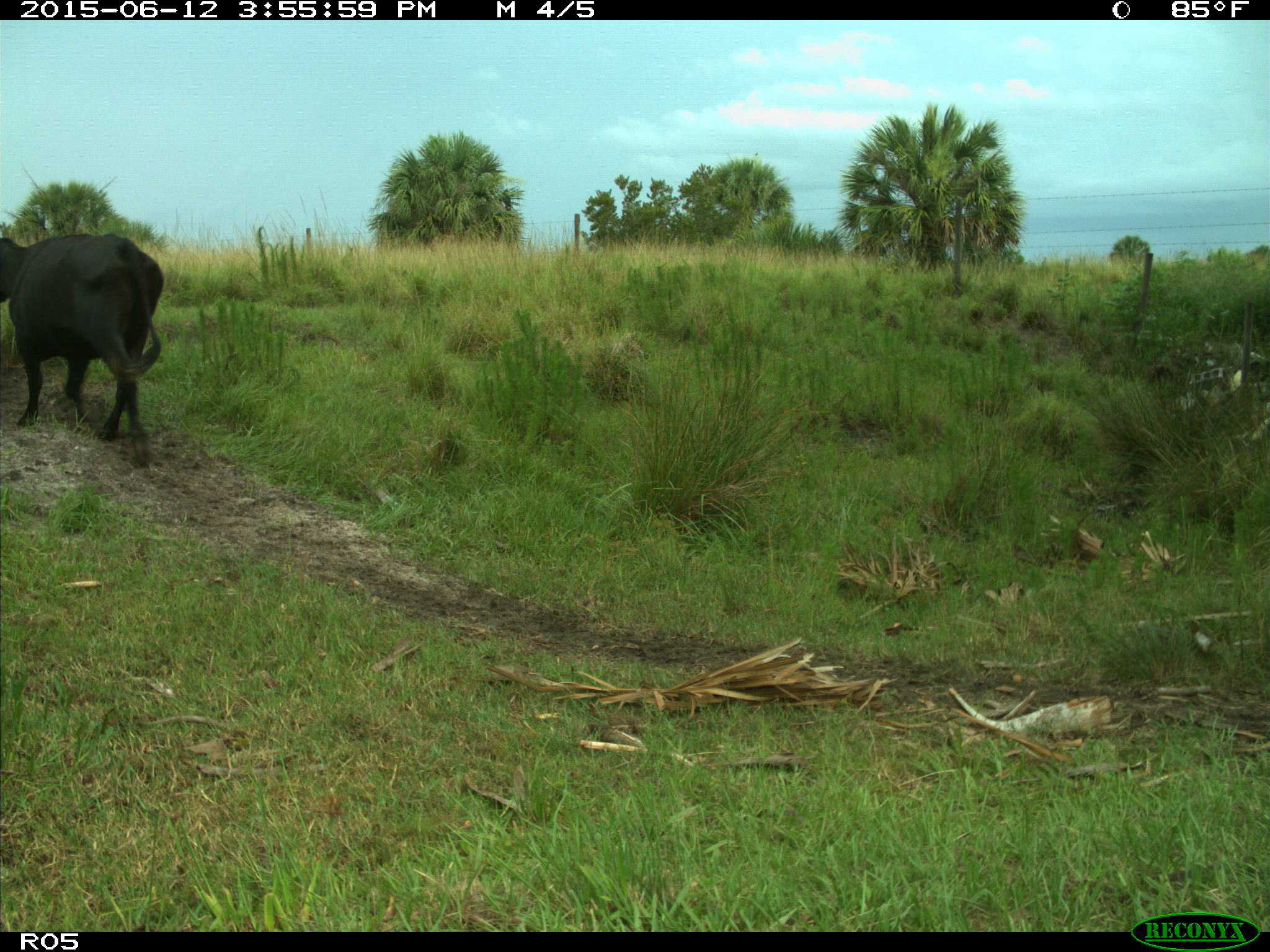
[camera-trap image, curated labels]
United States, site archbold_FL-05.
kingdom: Animalia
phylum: Chordata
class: Mammalia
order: Artiodactyla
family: Bovidae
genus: Bos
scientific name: Bos taurus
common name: domestic cow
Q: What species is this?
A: Bos taurus (domestic cow).